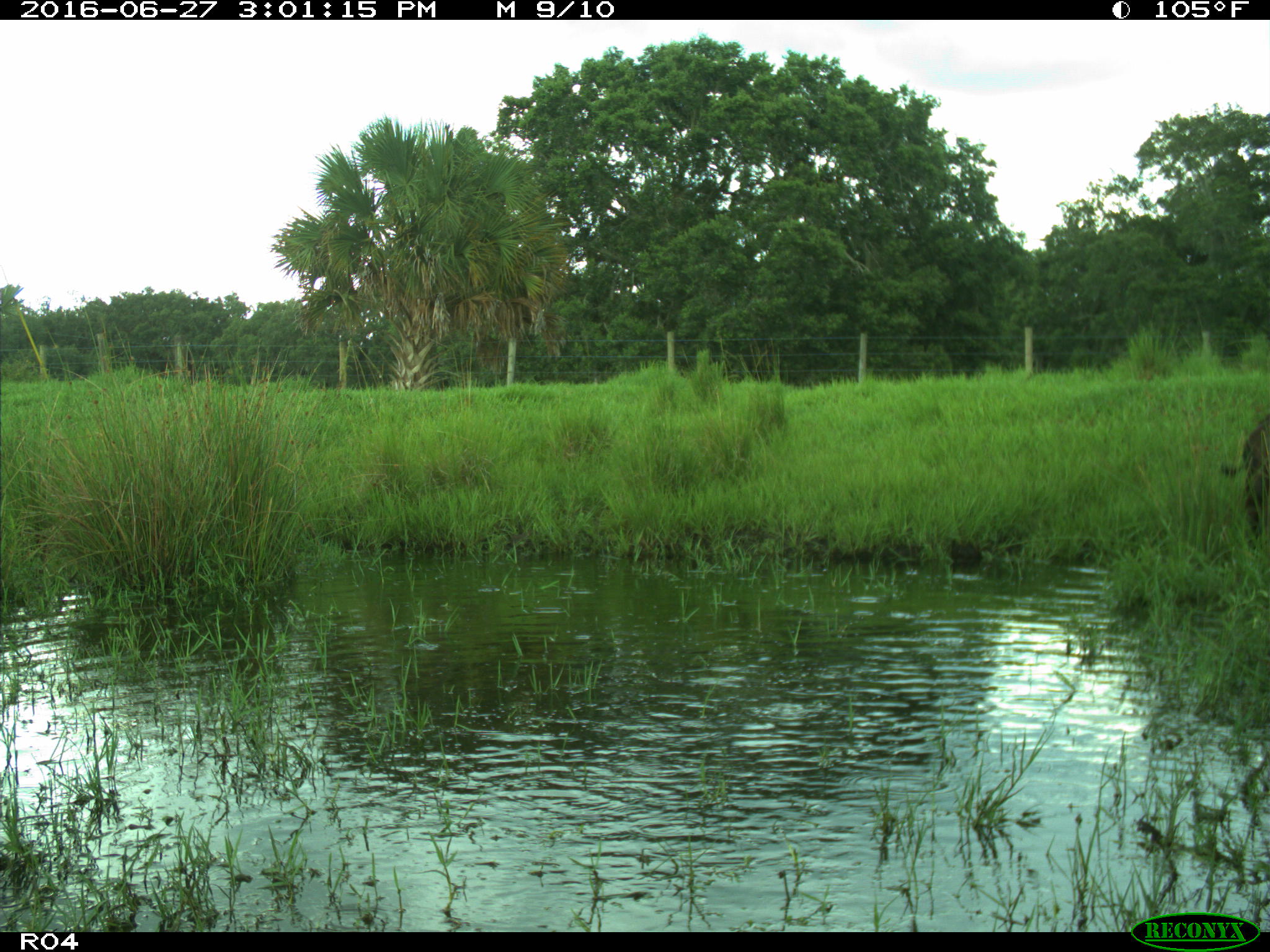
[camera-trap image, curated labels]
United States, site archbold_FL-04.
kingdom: Animalia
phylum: Chordata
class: Mammalia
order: Artiodactyla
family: Bovidae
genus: Bos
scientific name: Bos taurus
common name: domestic cow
Bos taurus (domestic cow).